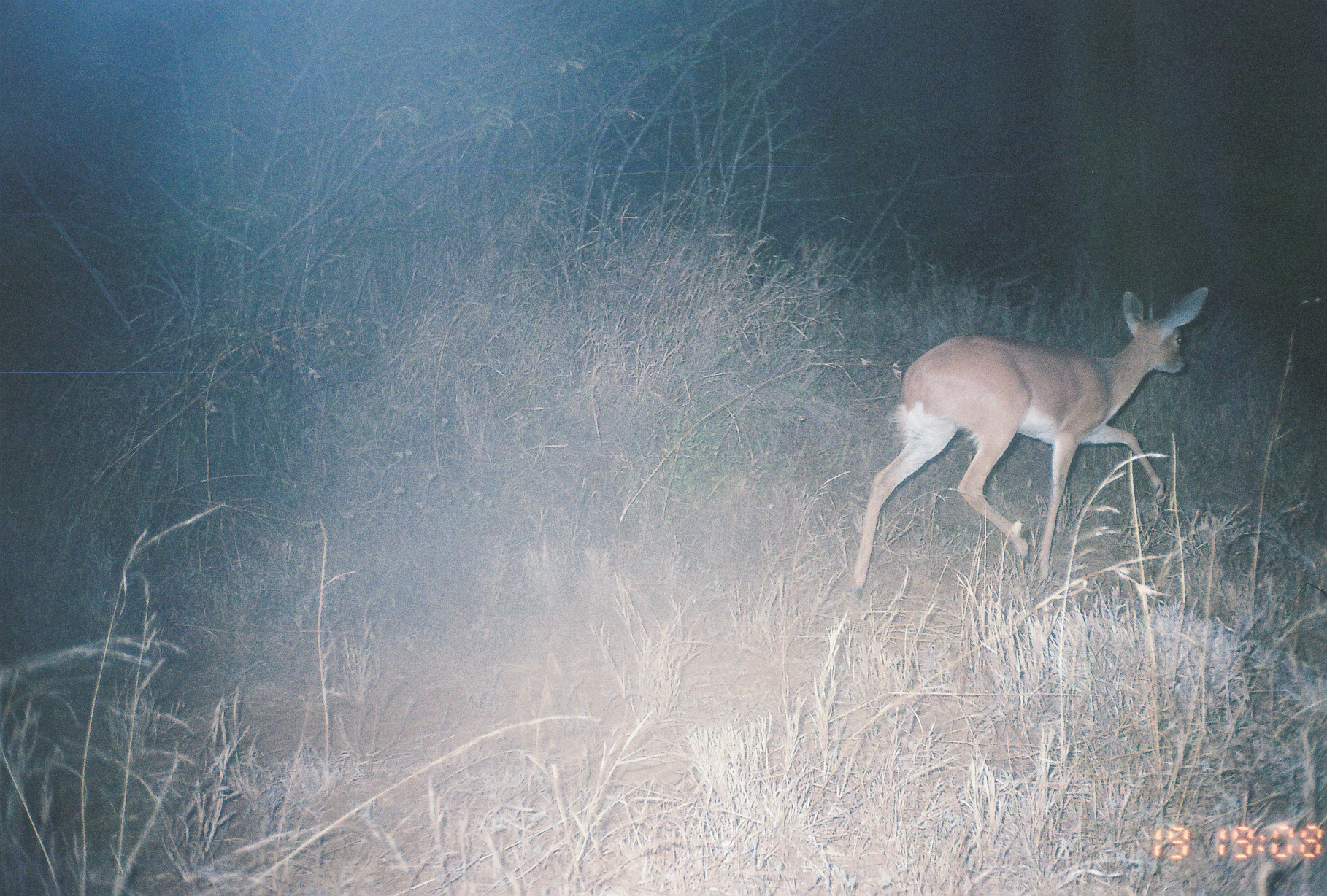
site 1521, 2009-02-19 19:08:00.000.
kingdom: Animalia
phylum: Chordata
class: Mammalia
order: Artiodactyla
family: Bovidae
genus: Raphicerus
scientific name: Raphicerus campestris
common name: steenbok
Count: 1.